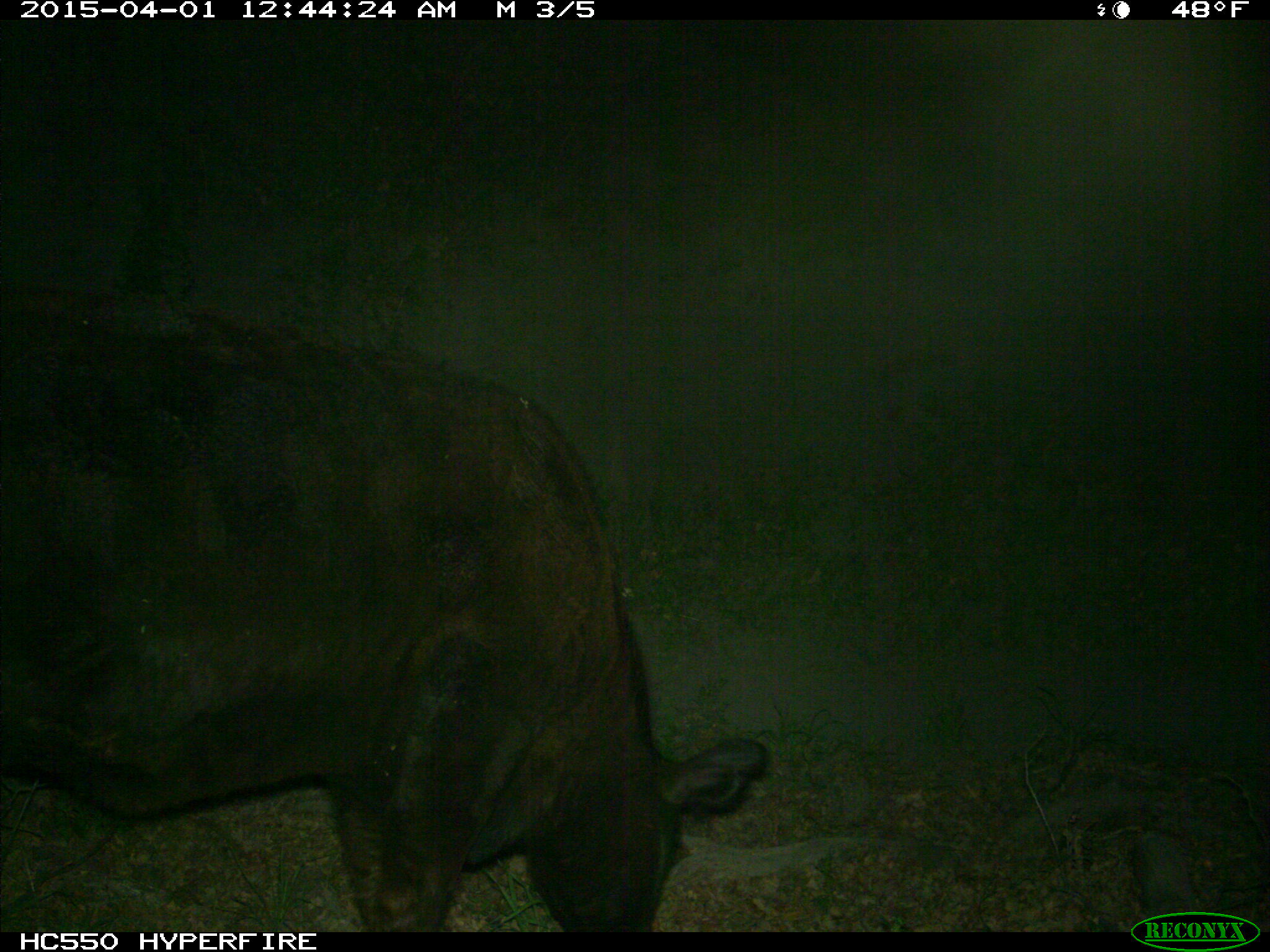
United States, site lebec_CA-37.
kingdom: Animalia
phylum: Chordata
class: Mammalia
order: Artiodactyla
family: Bovidae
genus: Bos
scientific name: Bos taurus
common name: domestic cow